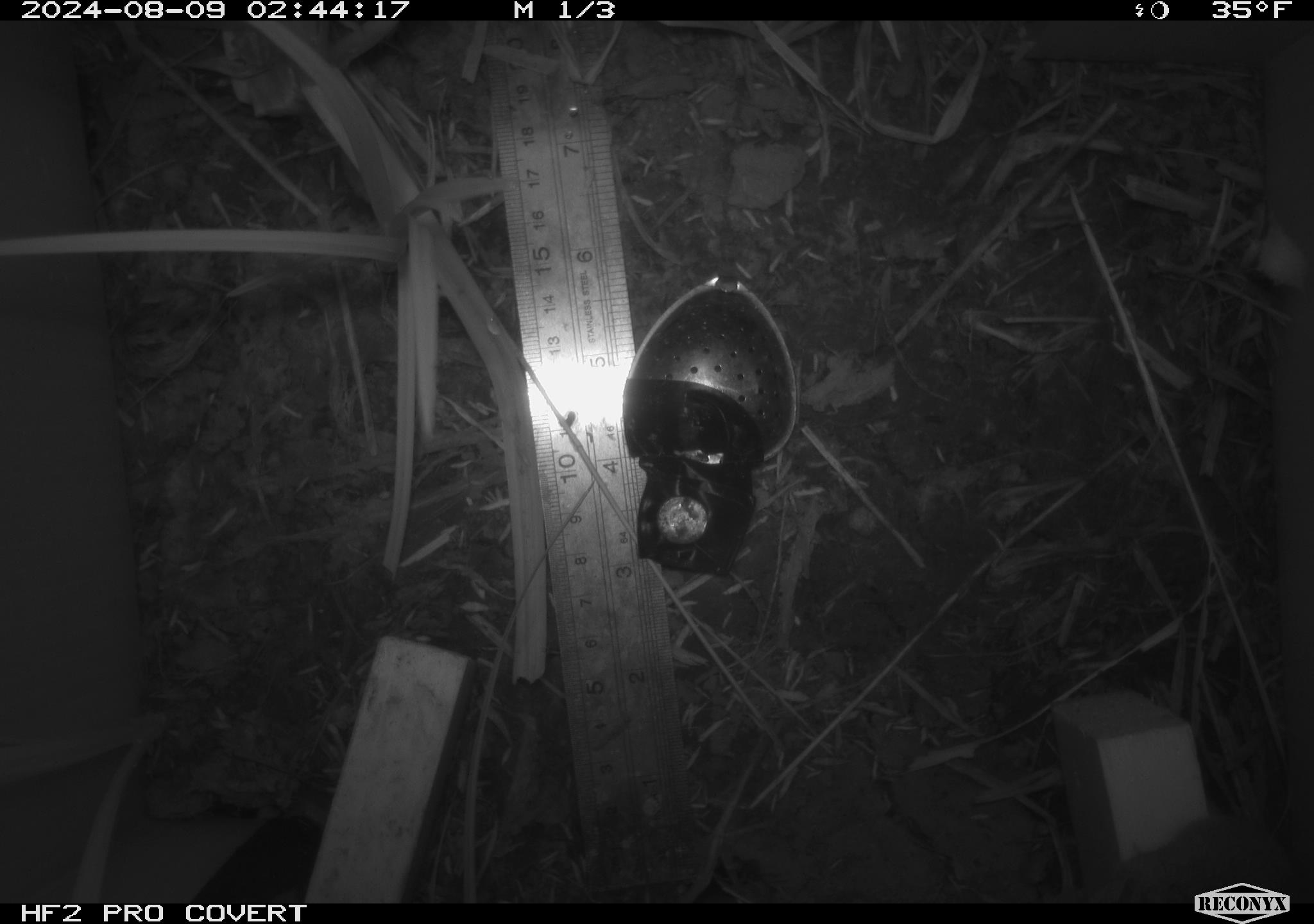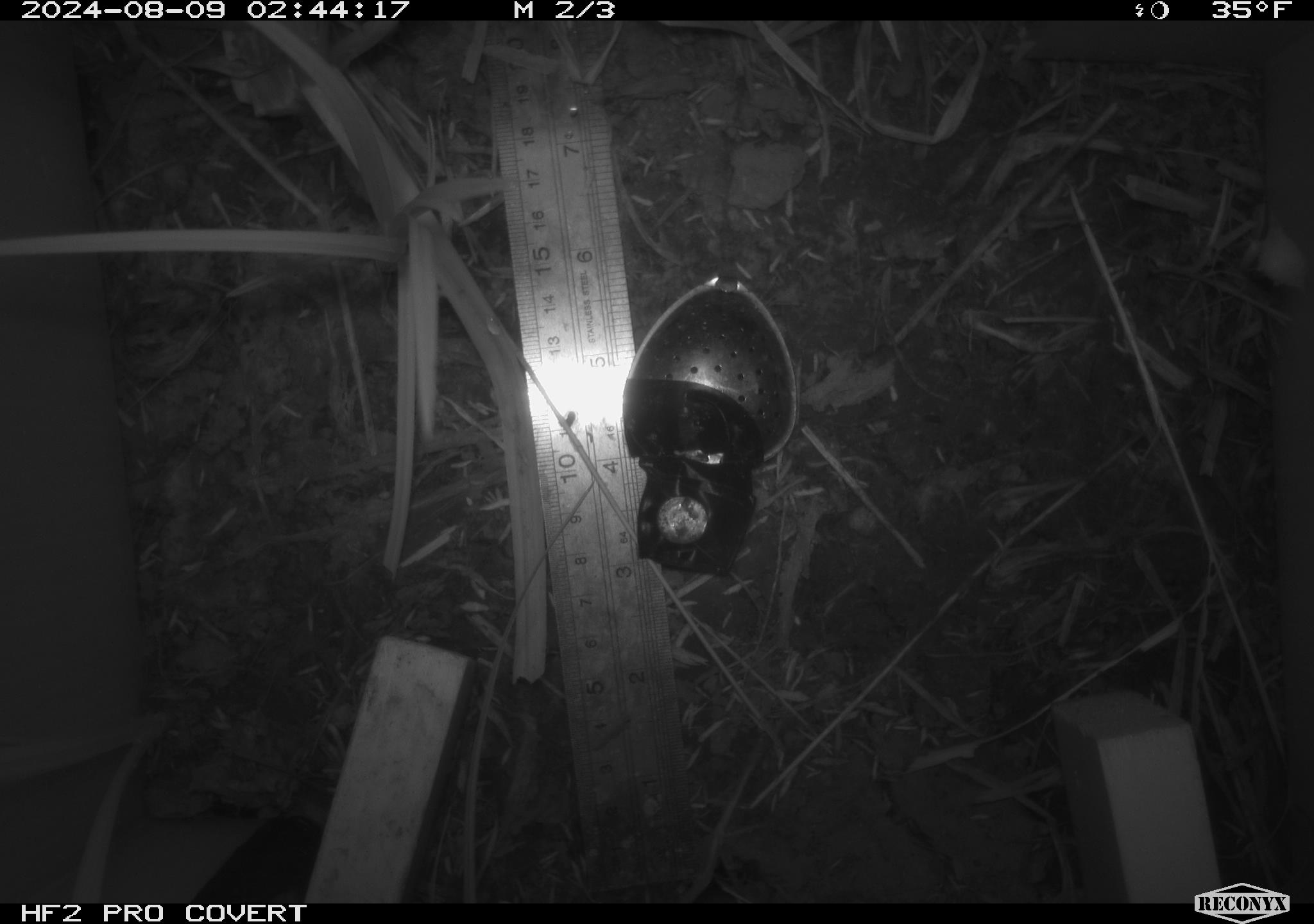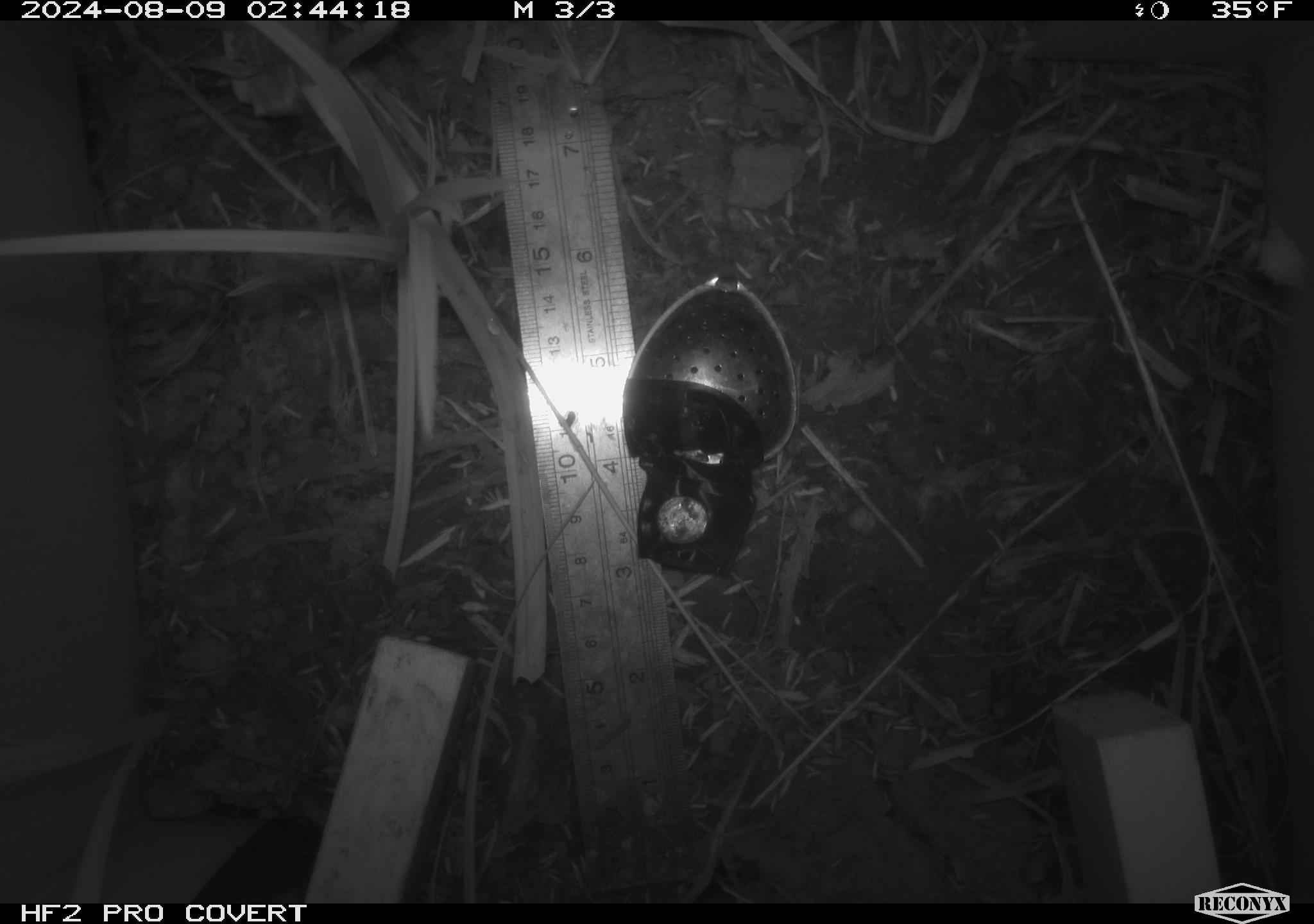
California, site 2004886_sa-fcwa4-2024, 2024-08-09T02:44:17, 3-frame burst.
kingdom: Animalia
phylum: Chordata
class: Mammalia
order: Rodentia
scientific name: Rodentia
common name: rodent